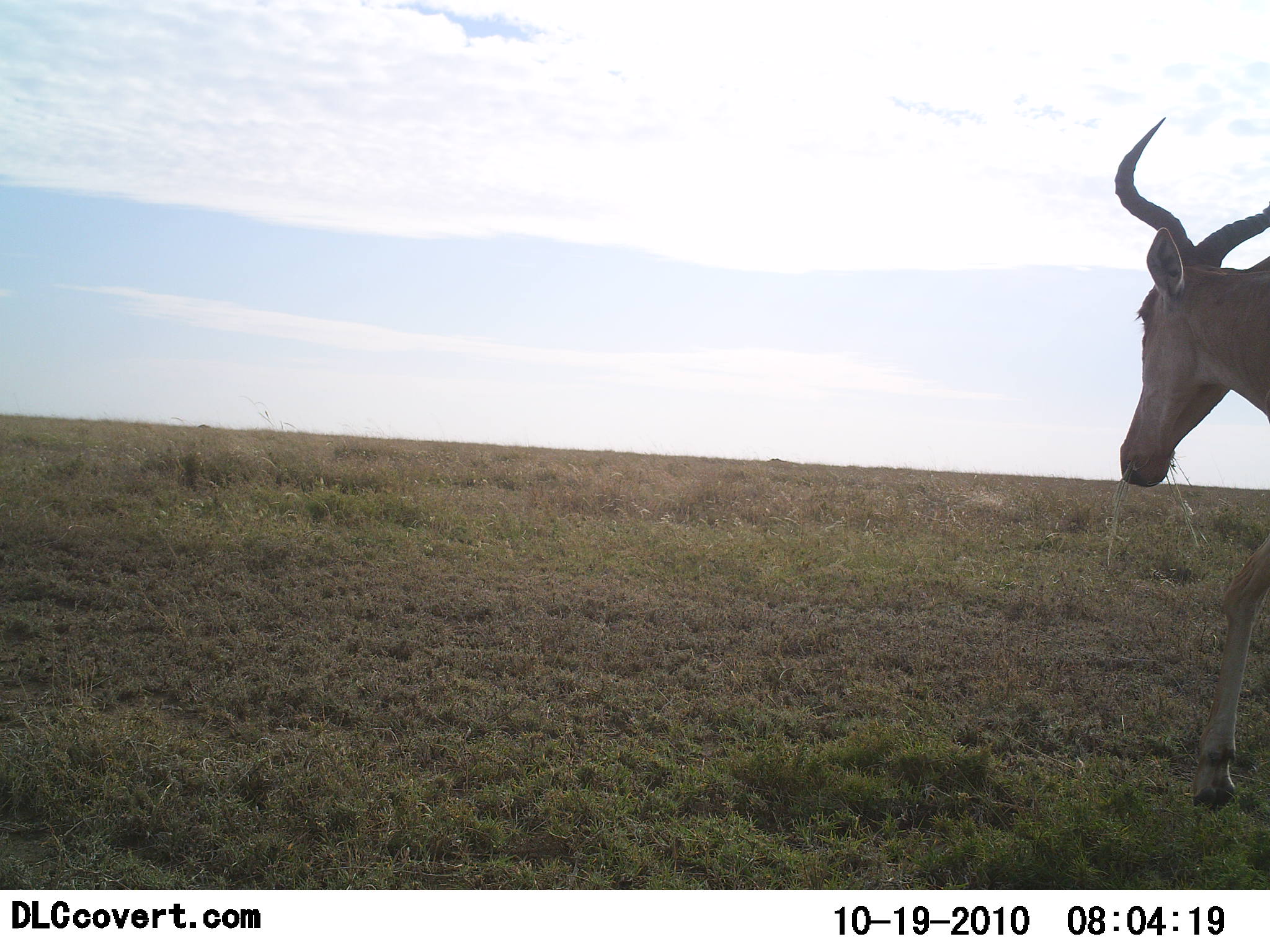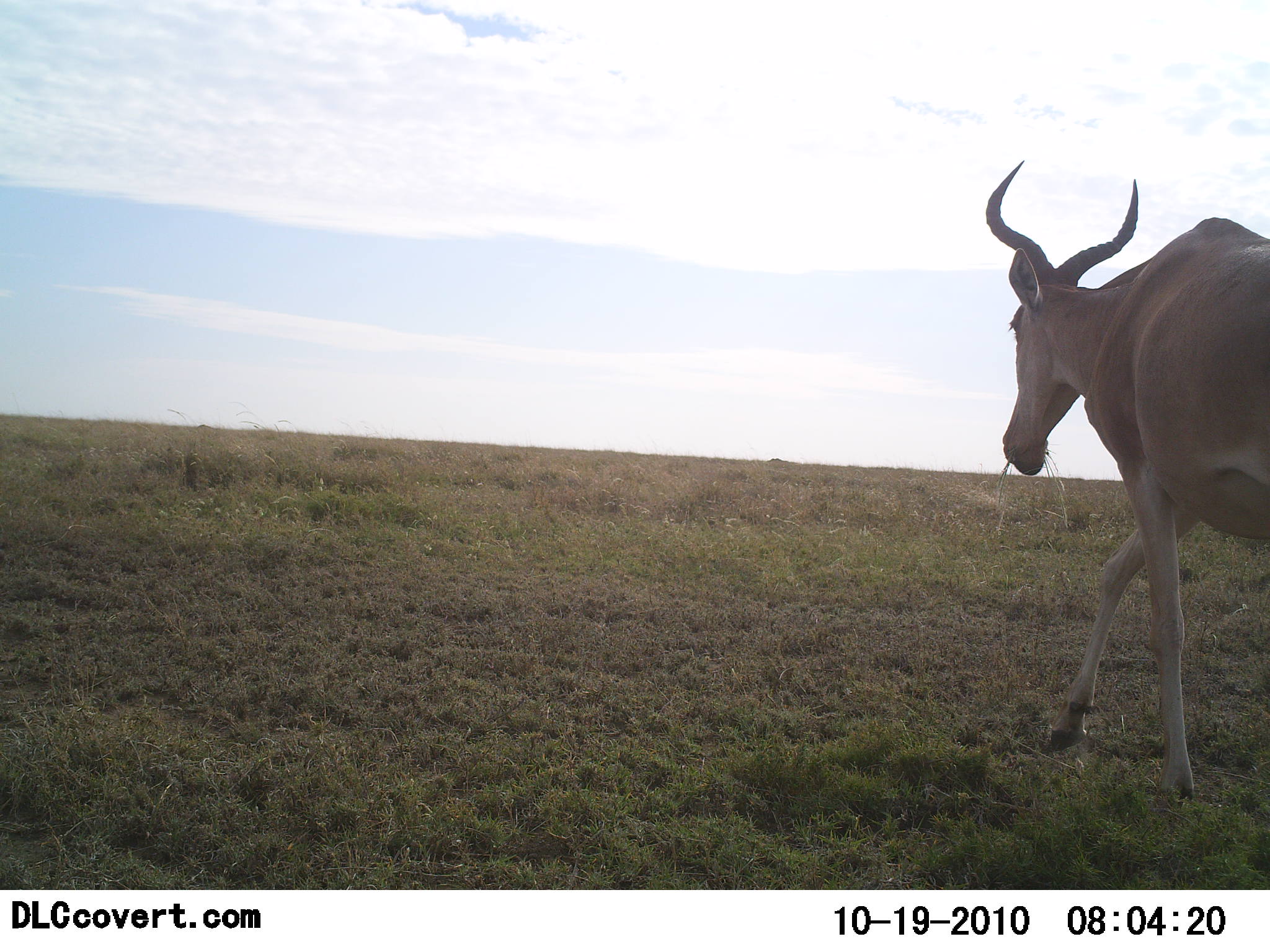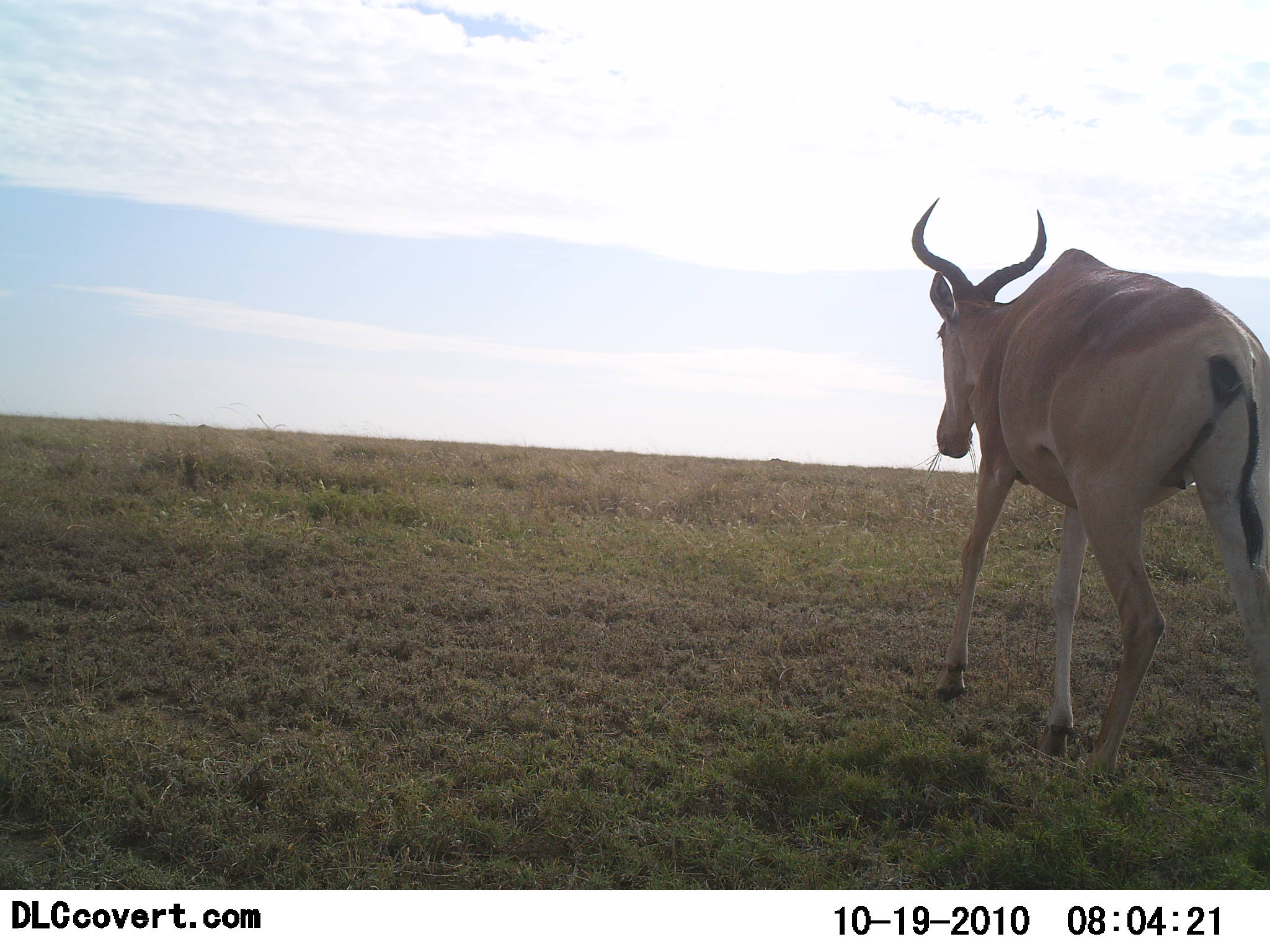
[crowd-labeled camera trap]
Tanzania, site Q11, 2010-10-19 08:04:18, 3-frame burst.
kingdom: Animalia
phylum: Chordata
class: Mammalia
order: Artiodactyla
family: Bovidae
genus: Alcelaphus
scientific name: Alcelaphus buselaphus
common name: hartebeest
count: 1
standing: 8%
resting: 0%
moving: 92%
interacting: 0%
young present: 0%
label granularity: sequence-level